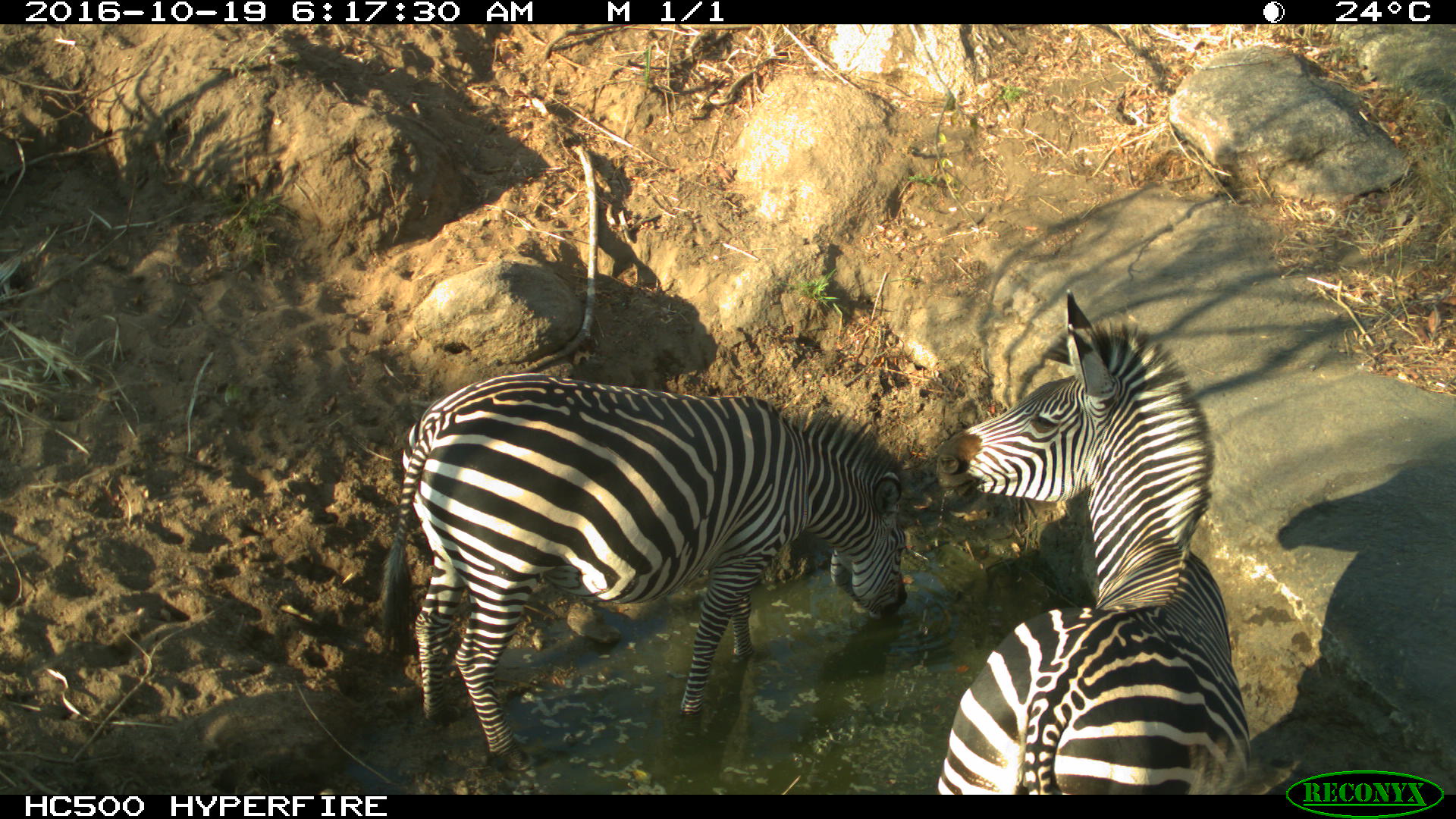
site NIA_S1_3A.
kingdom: Animalia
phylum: Chordata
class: Mammalia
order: Perissodactyla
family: Equidae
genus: Equus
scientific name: Equus quagga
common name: plains zebra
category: zebraplains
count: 2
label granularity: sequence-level